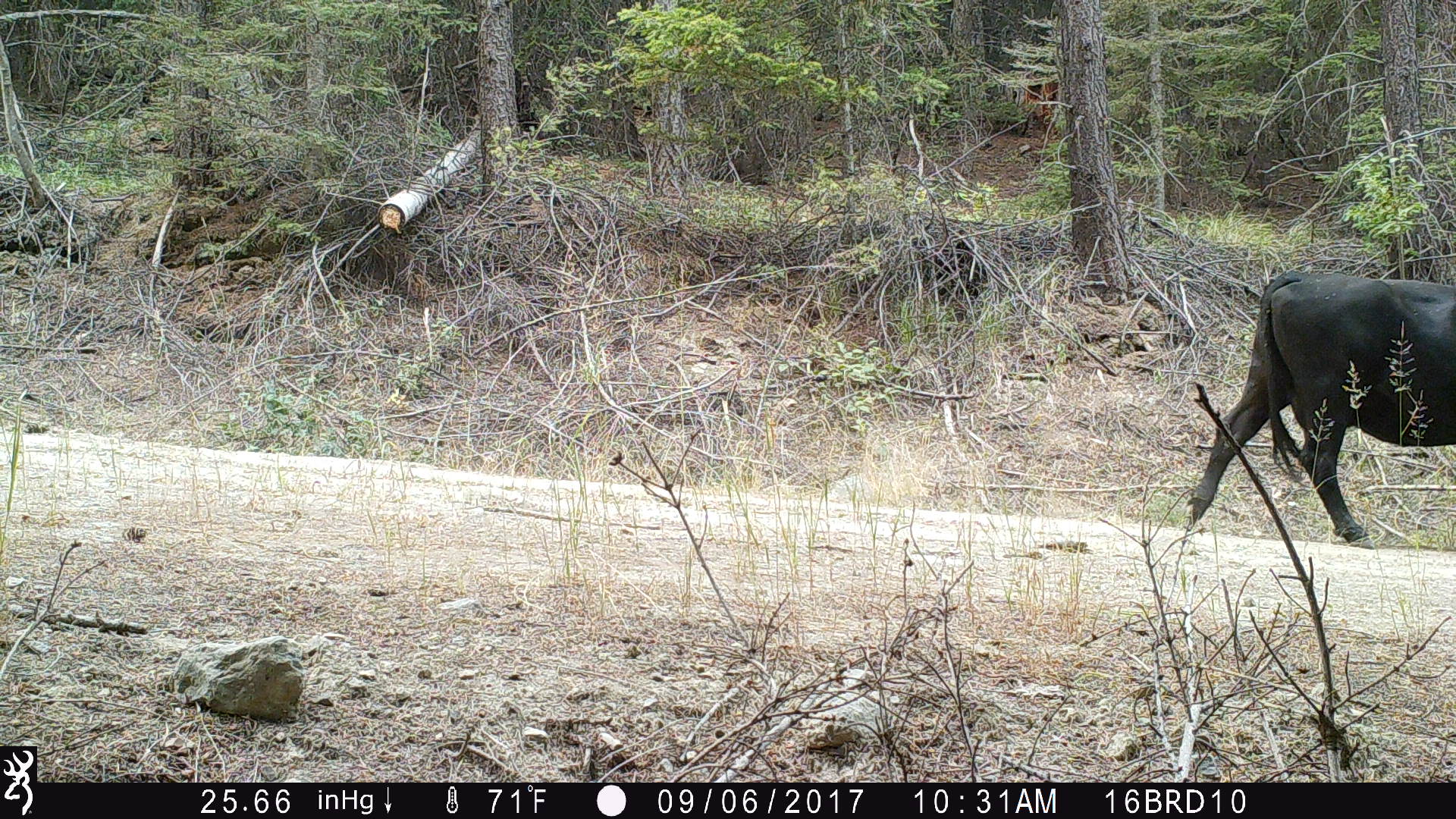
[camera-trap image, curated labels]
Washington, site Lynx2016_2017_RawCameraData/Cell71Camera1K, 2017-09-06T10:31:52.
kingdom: Animalia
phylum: Chordata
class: Mammalia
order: Artiodactyla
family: Bovidae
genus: Bos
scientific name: Bos taurus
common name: domestic cattle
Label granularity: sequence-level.